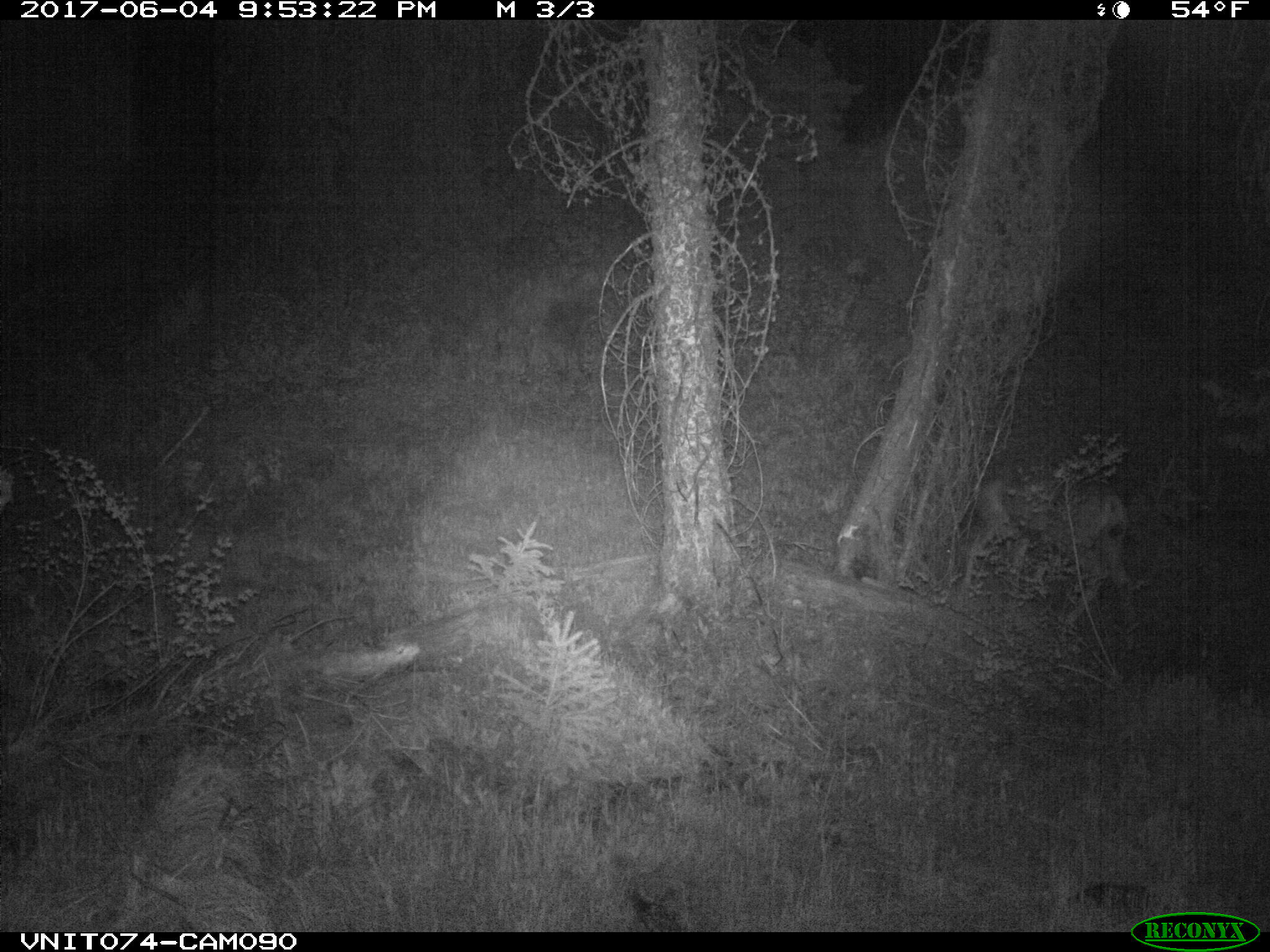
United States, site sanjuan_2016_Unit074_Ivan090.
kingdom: Animalia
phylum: Chordata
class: Mammalia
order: Artiodactyla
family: Cervidae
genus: Odocoileus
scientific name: Odocoileus hemionus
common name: mule deer